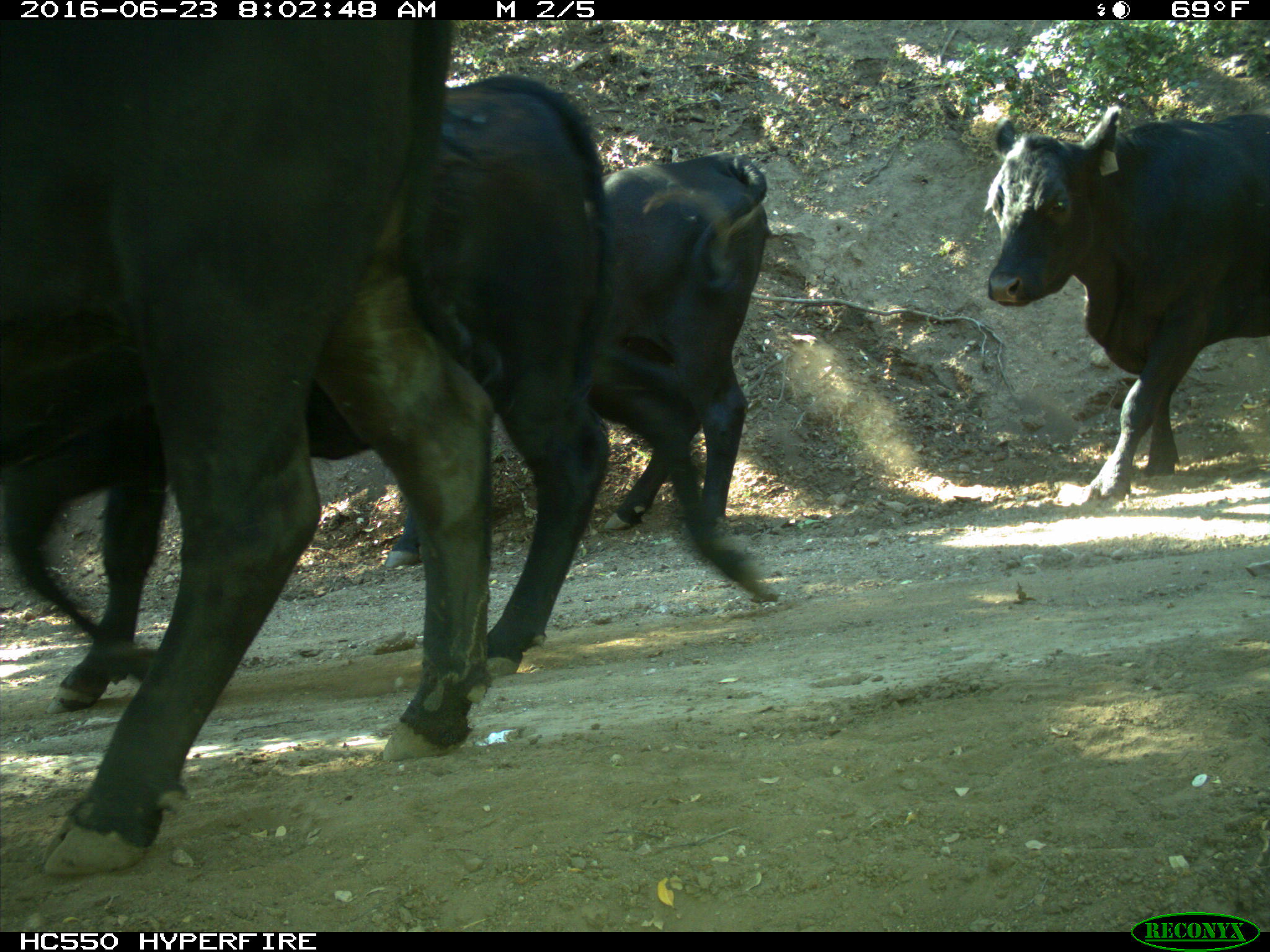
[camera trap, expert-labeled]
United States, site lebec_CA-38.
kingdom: Animalia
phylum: Chordata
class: Mammalia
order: Artiodactyla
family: Bovidae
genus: Bos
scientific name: Bos taurus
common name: domestic cow